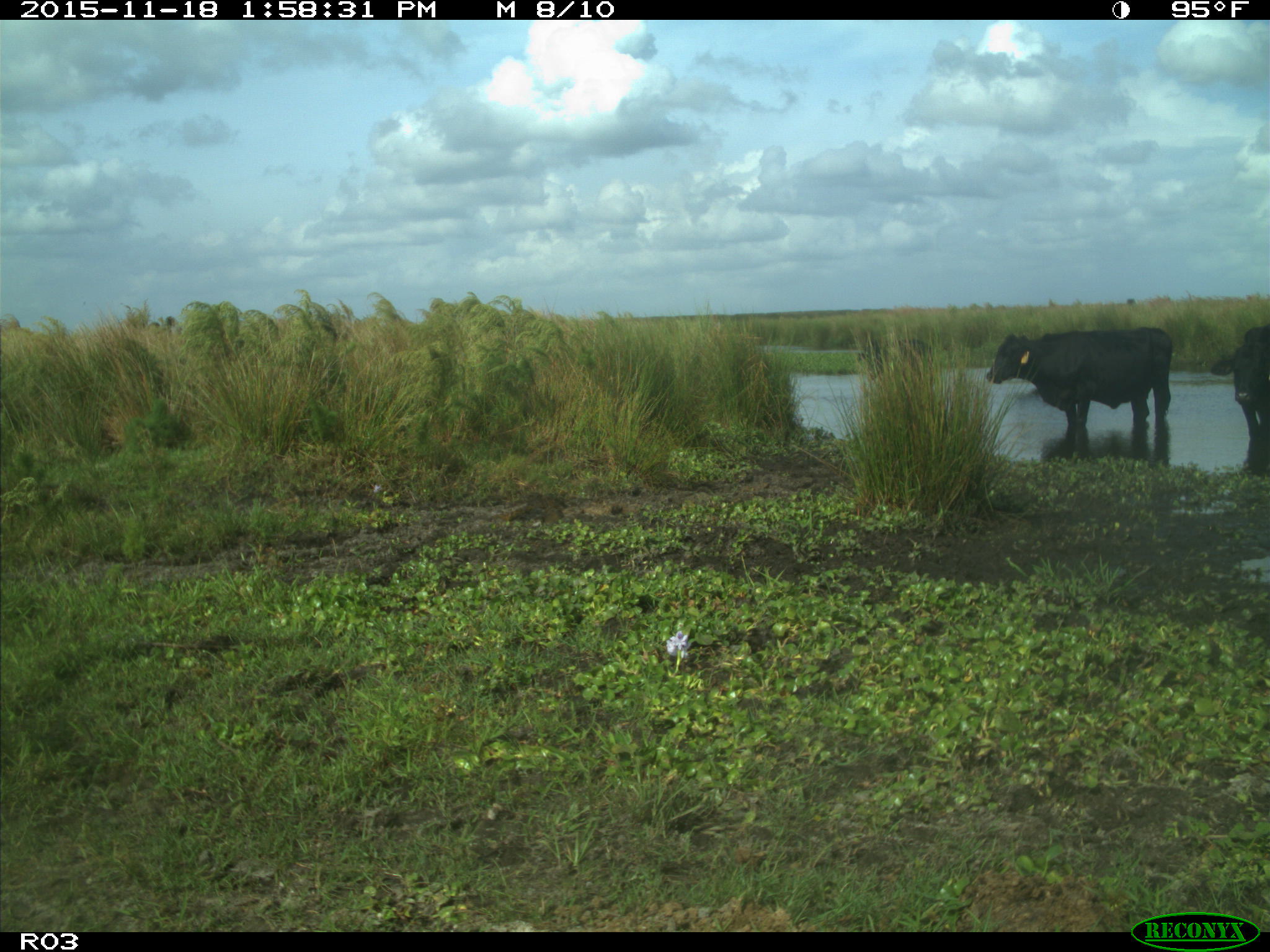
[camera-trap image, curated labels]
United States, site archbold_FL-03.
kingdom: Animalia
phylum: Chordata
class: Mammalia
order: Artiodactyla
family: Bovidae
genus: Bos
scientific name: Bos taurus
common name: domestic cow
Bos taurus (domestic cow).